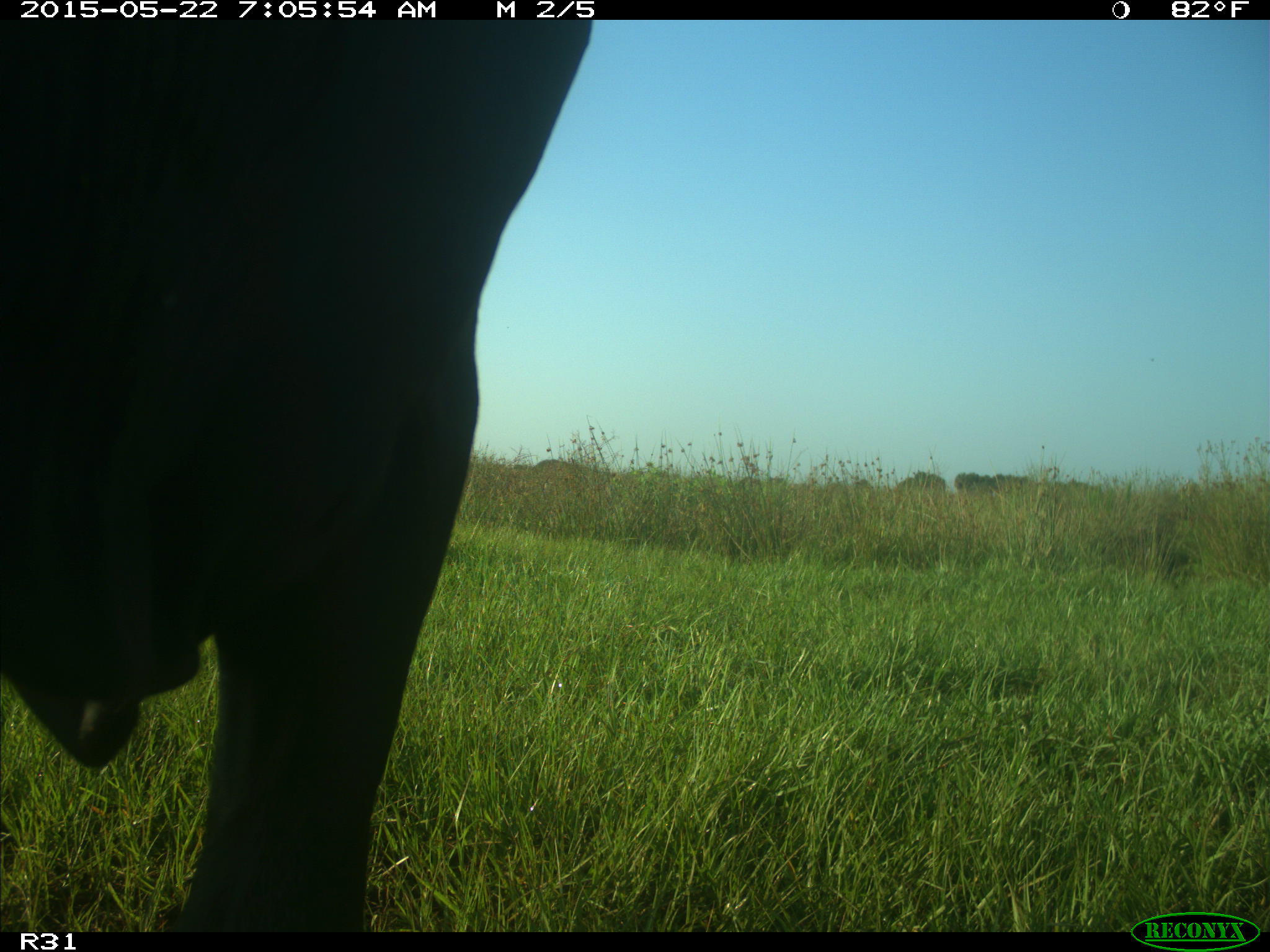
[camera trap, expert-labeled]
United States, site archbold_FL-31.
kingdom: Animalia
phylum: Chordata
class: Mammalia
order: Artiodactyla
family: Bovidae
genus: Bos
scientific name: Bos taurus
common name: domestic cow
Bos taurus (domestic cow).